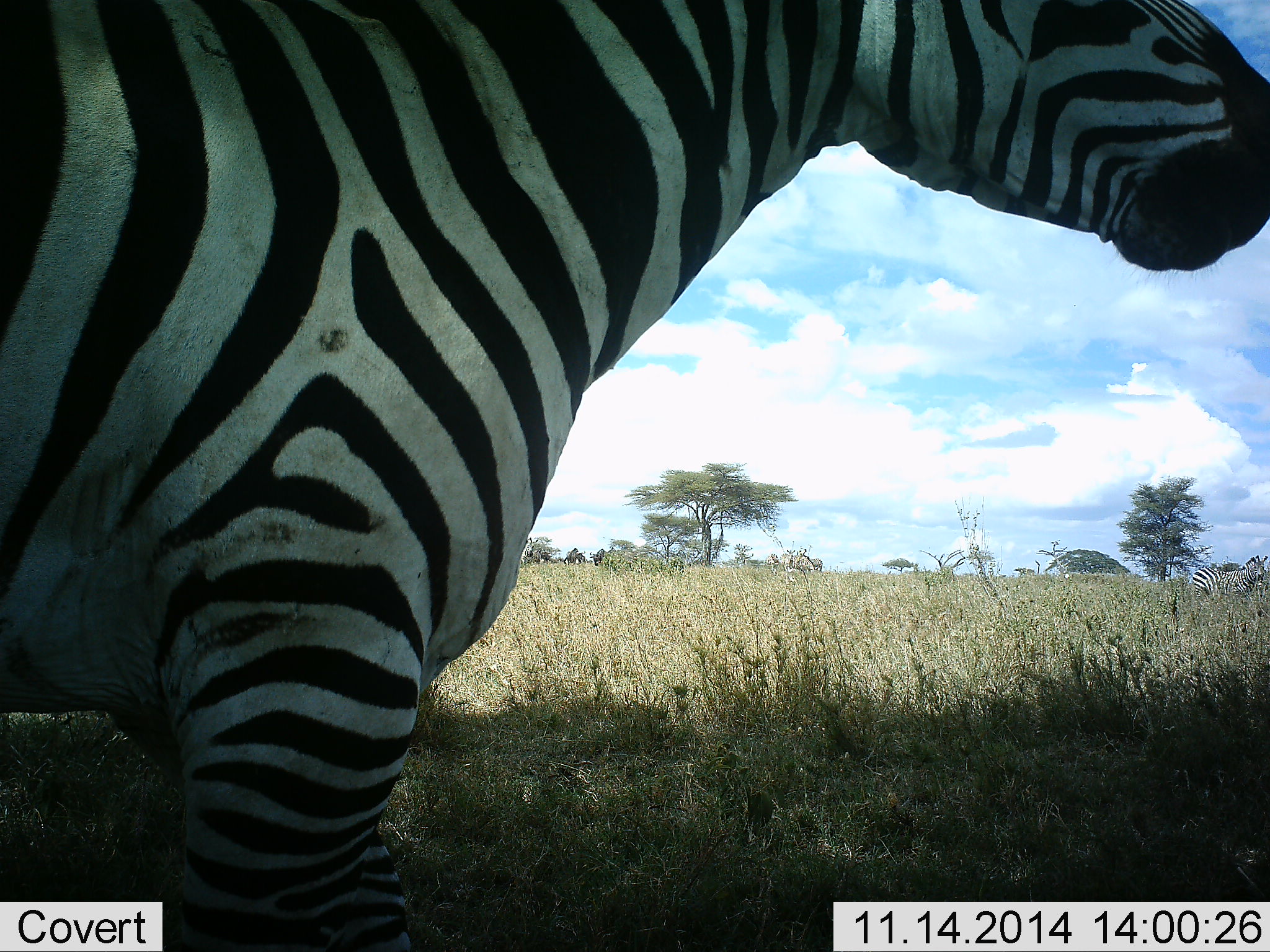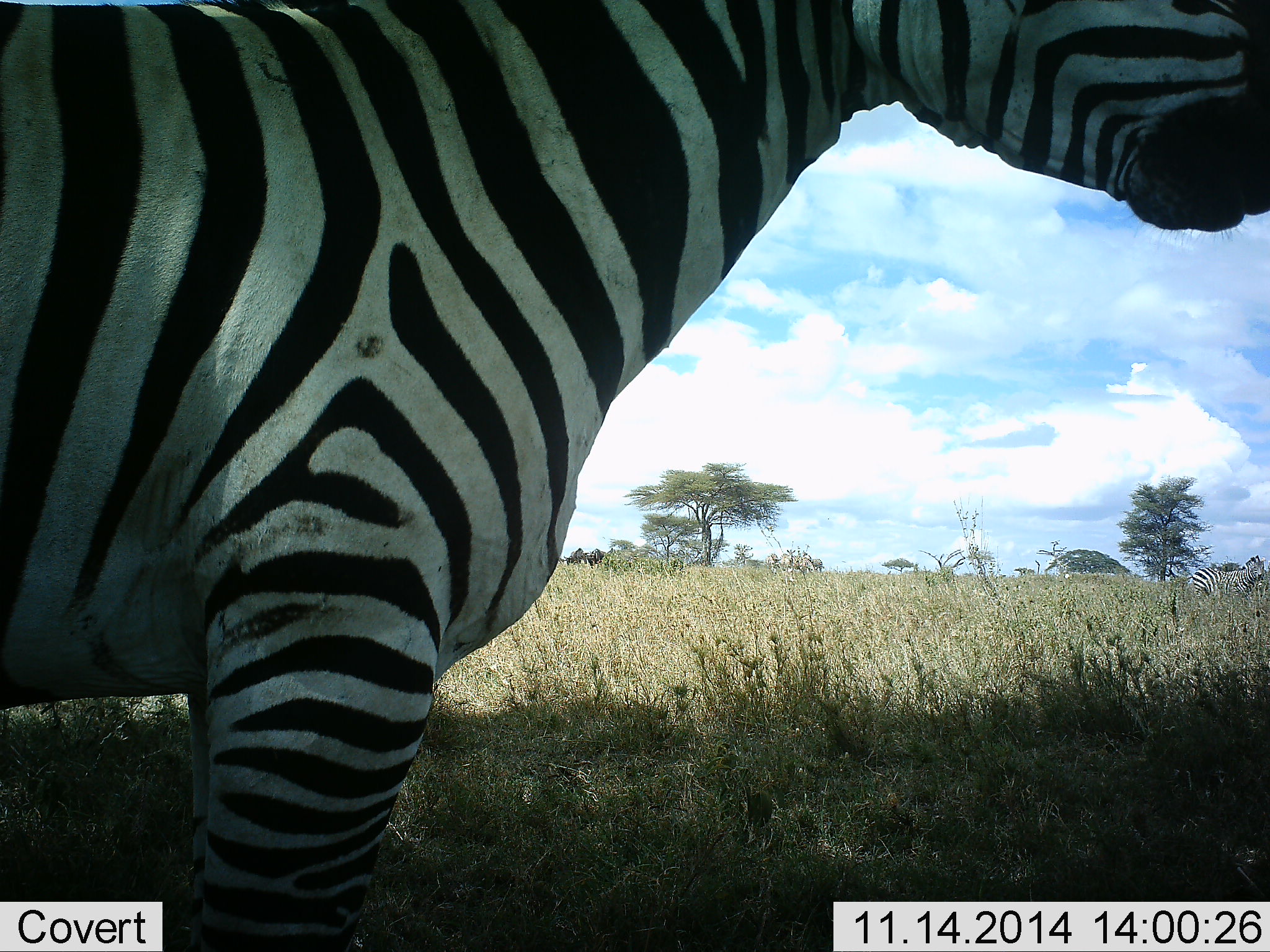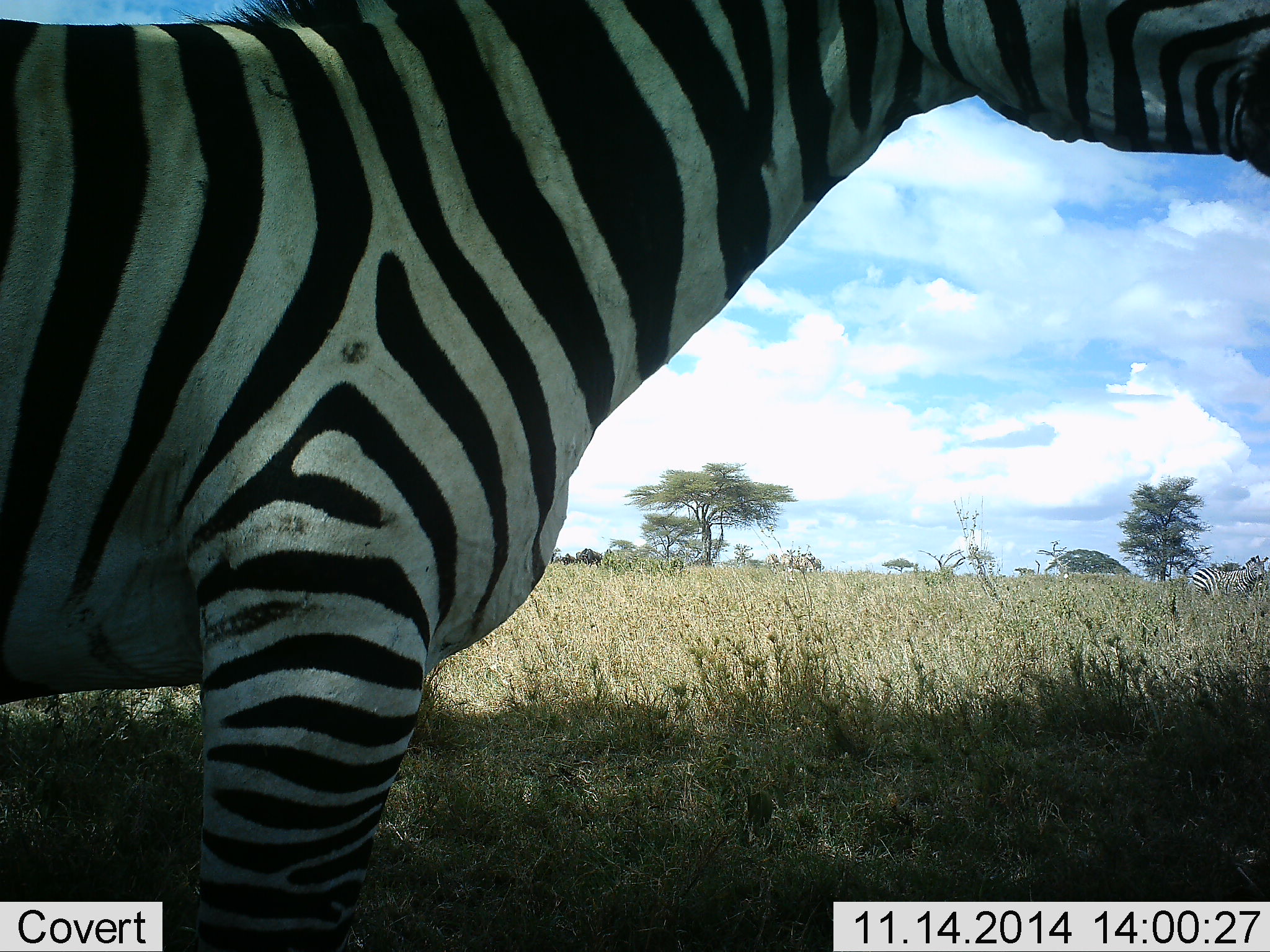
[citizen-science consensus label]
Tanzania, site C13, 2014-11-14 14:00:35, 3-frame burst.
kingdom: Animalia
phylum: Chordata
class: Mammalia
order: Perissodactyla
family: Equidae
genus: Equus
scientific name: Equus quagga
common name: plains zebra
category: zebra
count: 2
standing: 92%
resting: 0%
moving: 17%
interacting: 0%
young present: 0%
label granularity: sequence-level